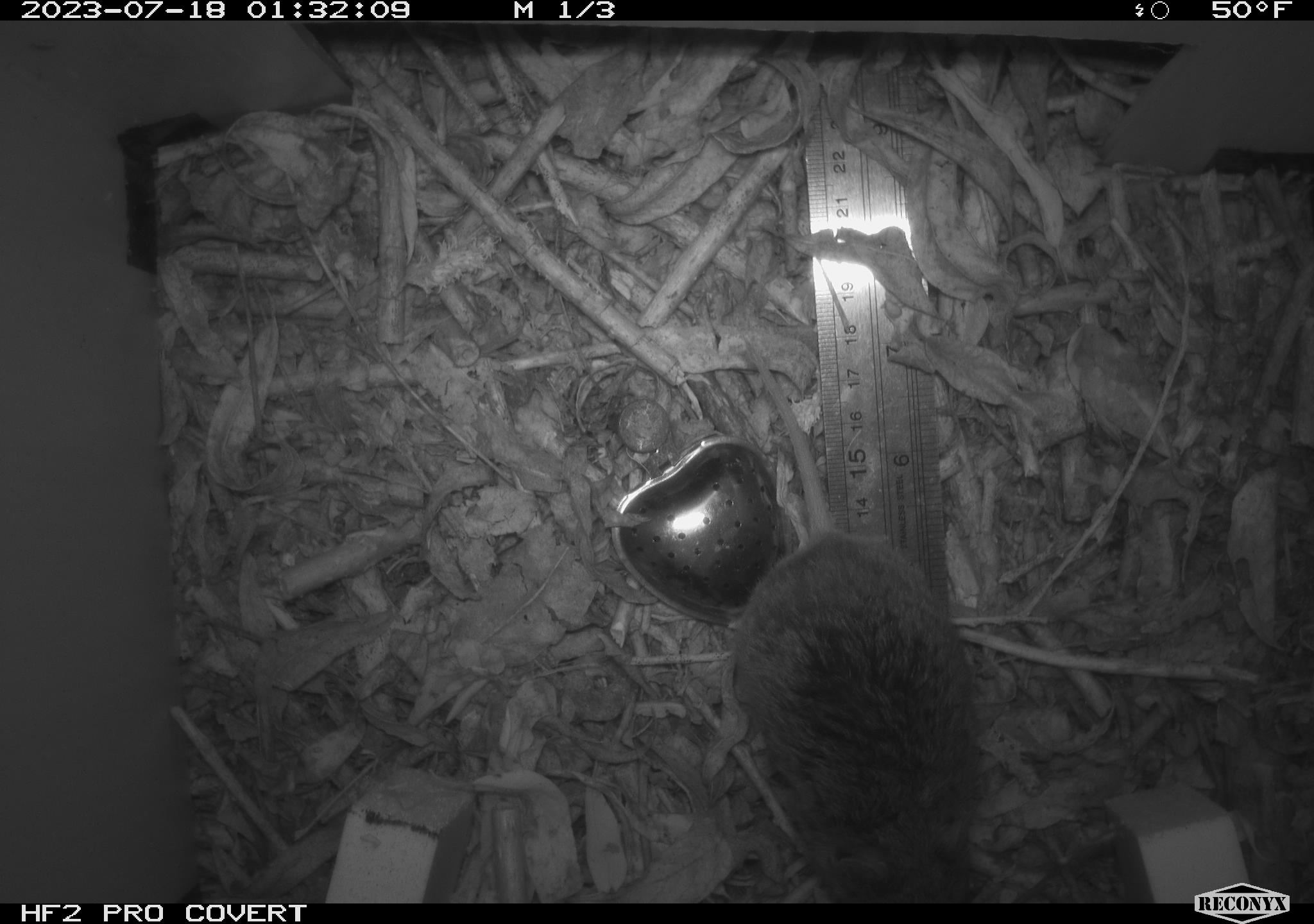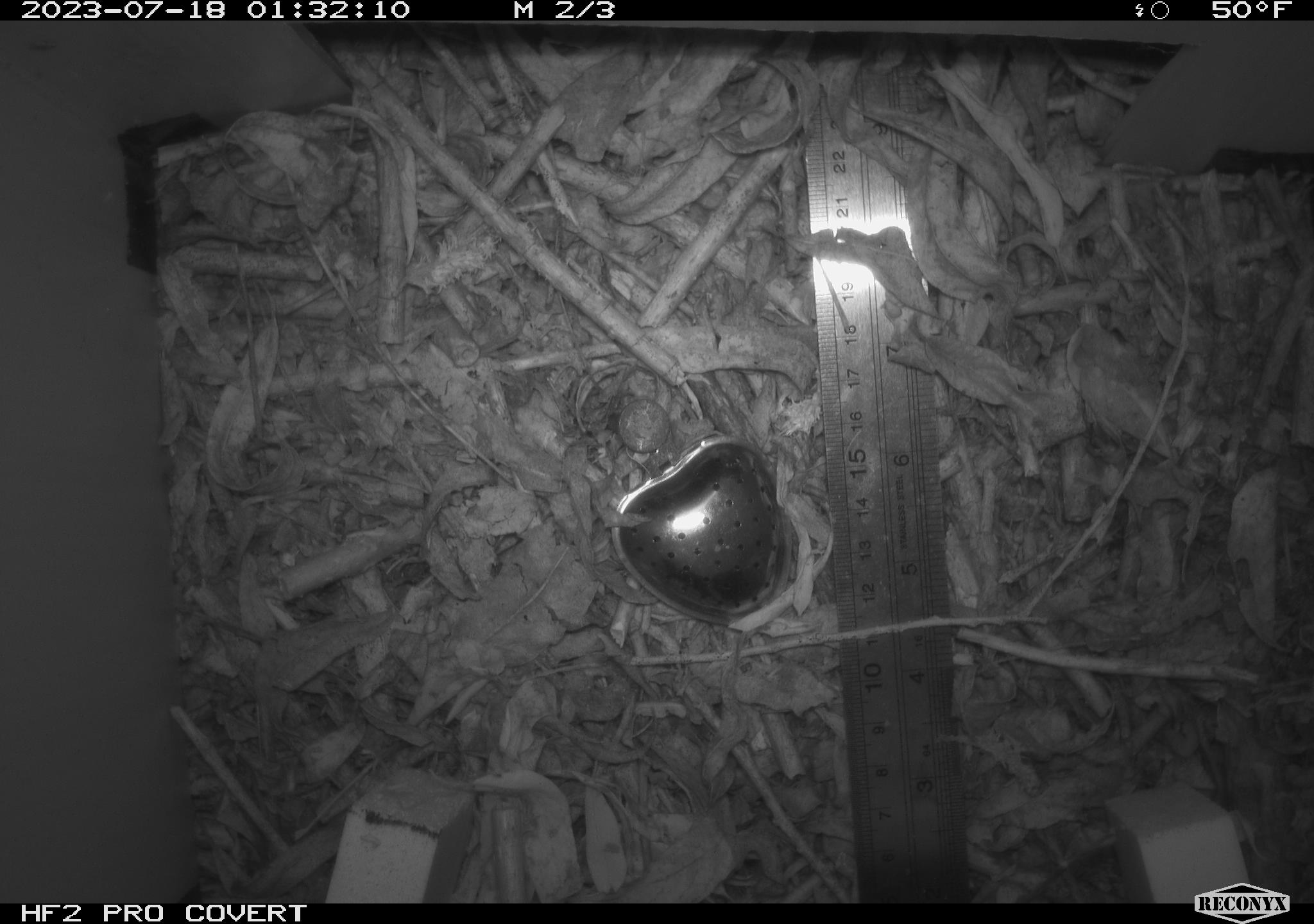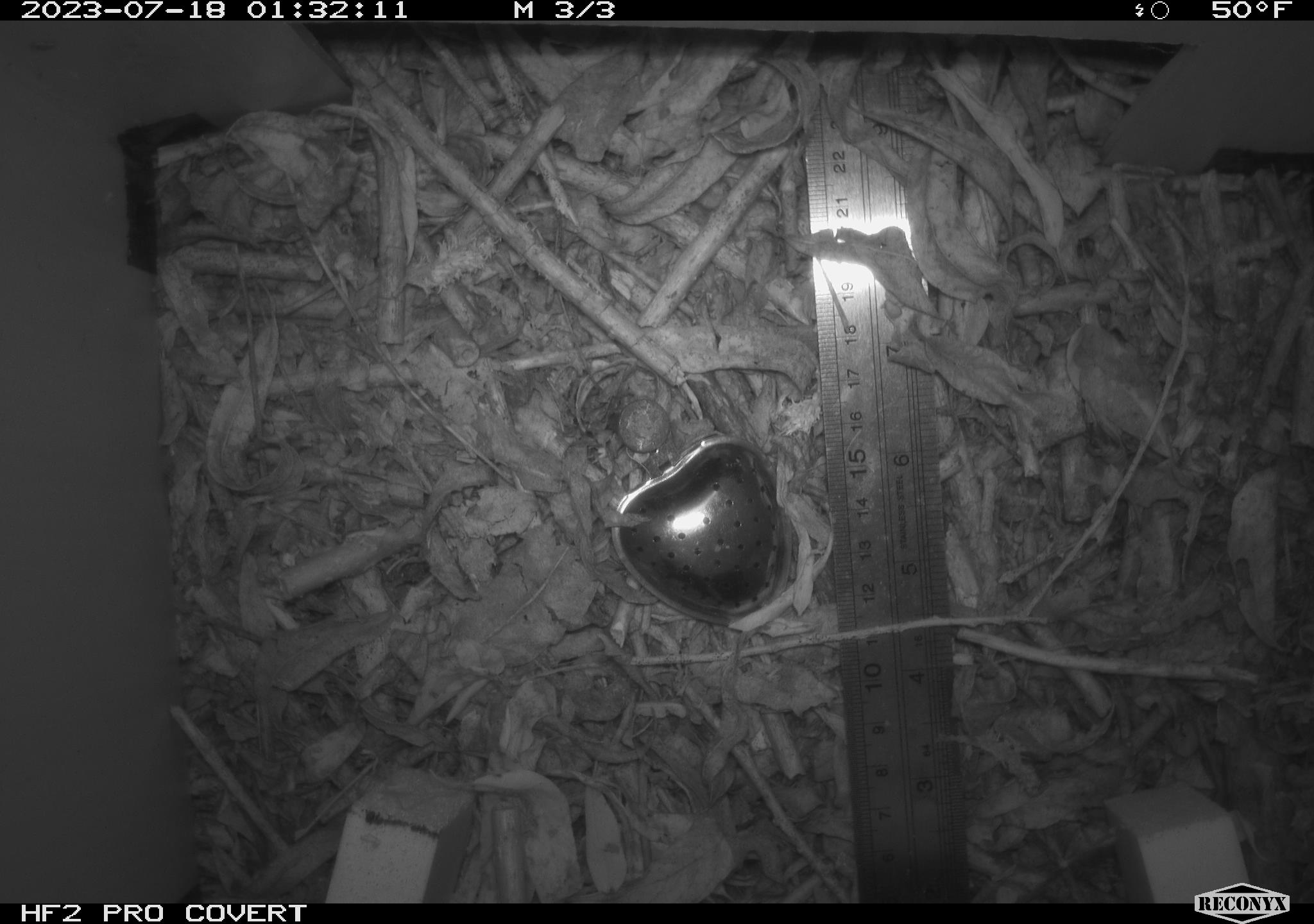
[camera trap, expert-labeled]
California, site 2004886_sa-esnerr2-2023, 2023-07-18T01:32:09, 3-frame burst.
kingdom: Animalia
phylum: Chordata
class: Mammalia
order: Rodentia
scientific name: Rodentia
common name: mouse species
Mouse species (Rodentia).